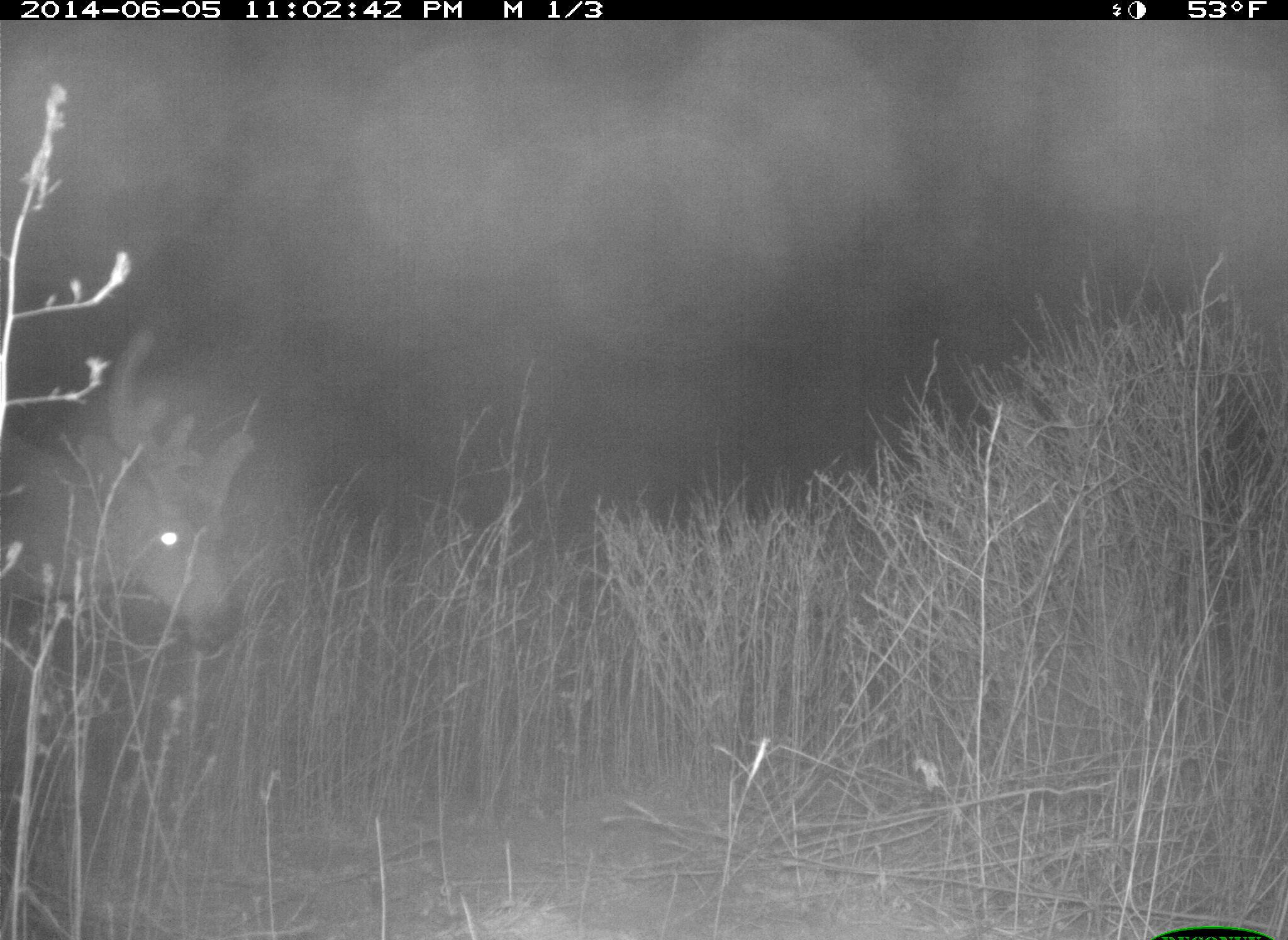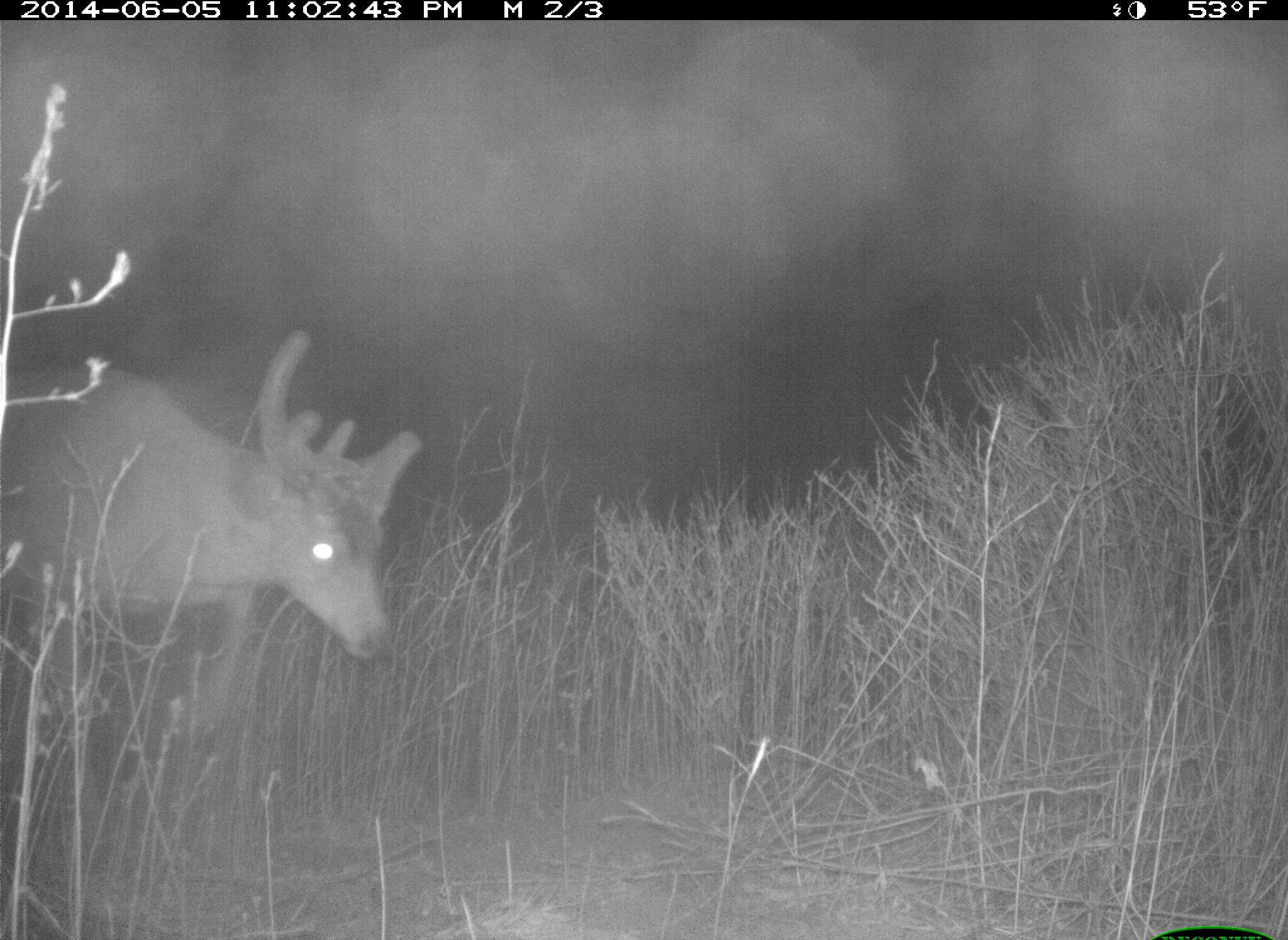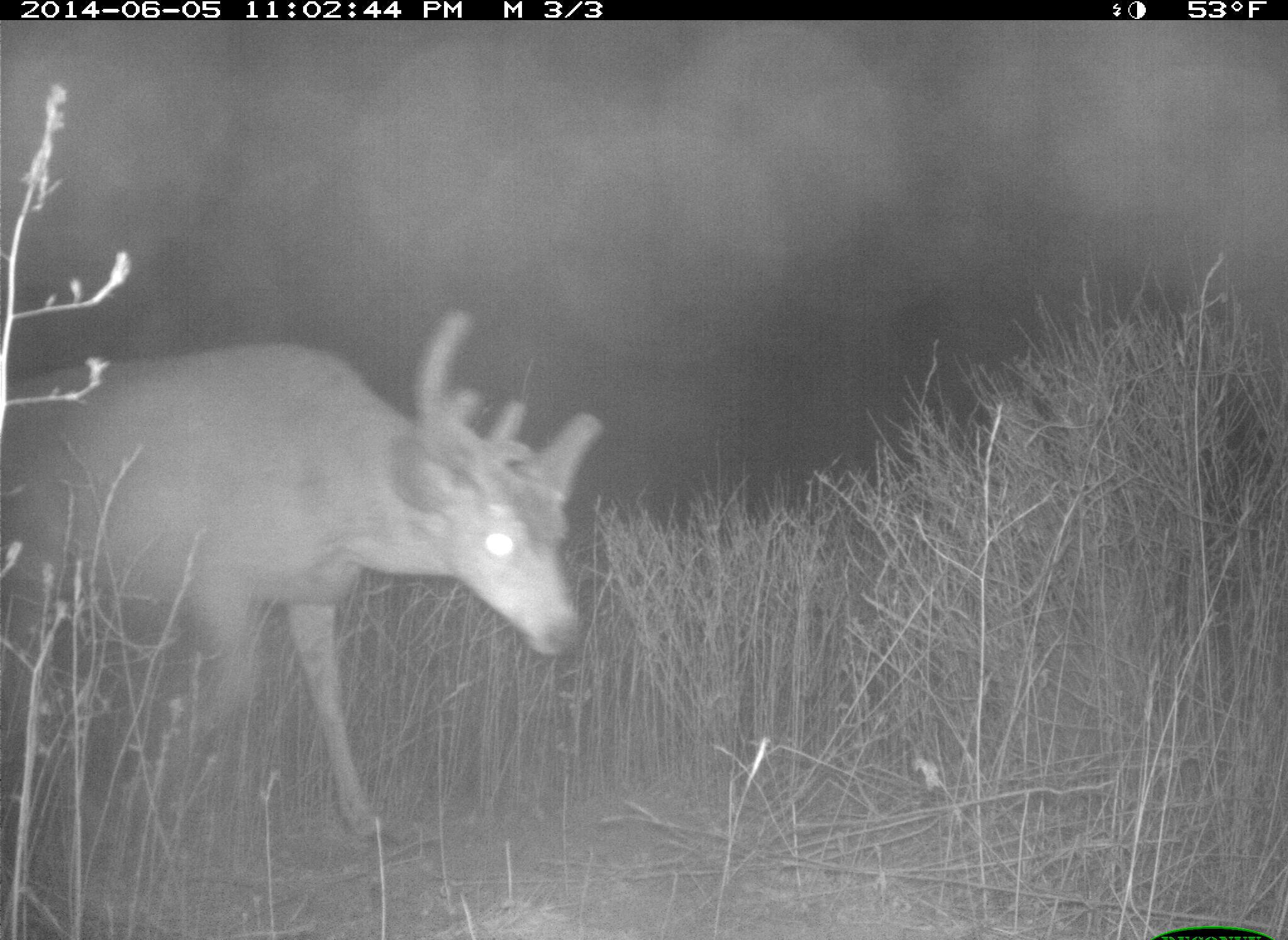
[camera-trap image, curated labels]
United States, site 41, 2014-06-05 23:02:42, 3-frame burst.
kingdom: Animalia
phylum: Chordata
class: Mammalia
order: Artiodactyla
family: Cervidae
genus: Odocoileus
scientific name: Odocoileus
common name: deer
Deer (Odocoileus).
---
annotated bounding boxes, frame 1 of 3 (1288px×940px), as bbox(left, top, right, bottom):
deer: bbox(0, 329, 257, 667)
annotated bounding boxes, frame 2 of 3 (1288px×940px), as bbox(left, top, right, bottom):
deer: bbox(0, 328, 427, 767)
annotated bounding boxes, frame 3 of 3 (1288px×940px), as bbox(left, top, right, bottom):
deer: bbox(0, 308, 607, 851)